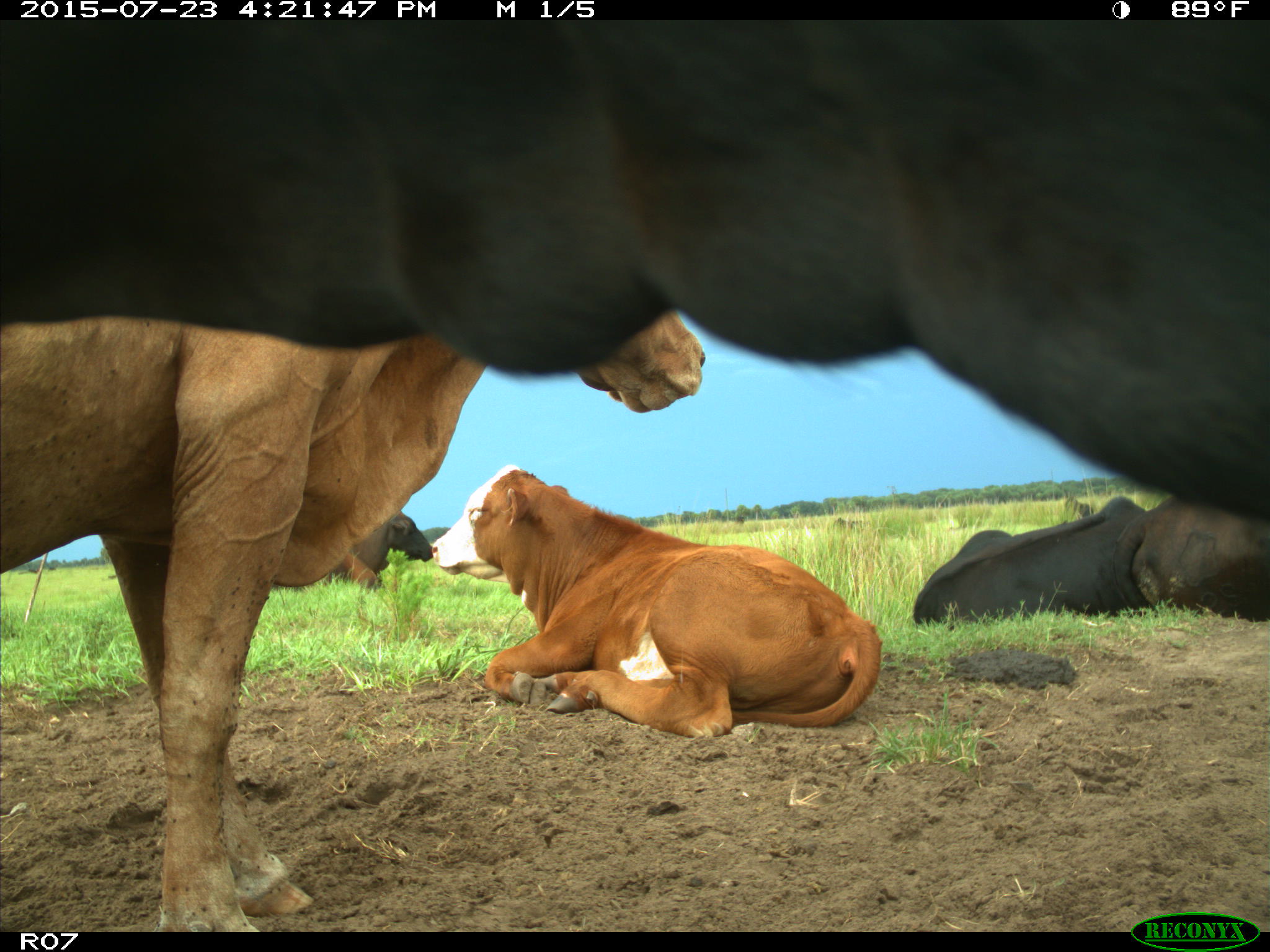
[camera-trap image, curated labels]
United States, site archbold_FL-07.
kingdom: Animalia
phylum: Chordata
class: Mammalia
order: Artiodactyla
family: Bovidae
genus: Bos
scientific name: Bos taurus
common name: domestic cow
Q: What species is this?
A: Bos taurus (domestic cow).